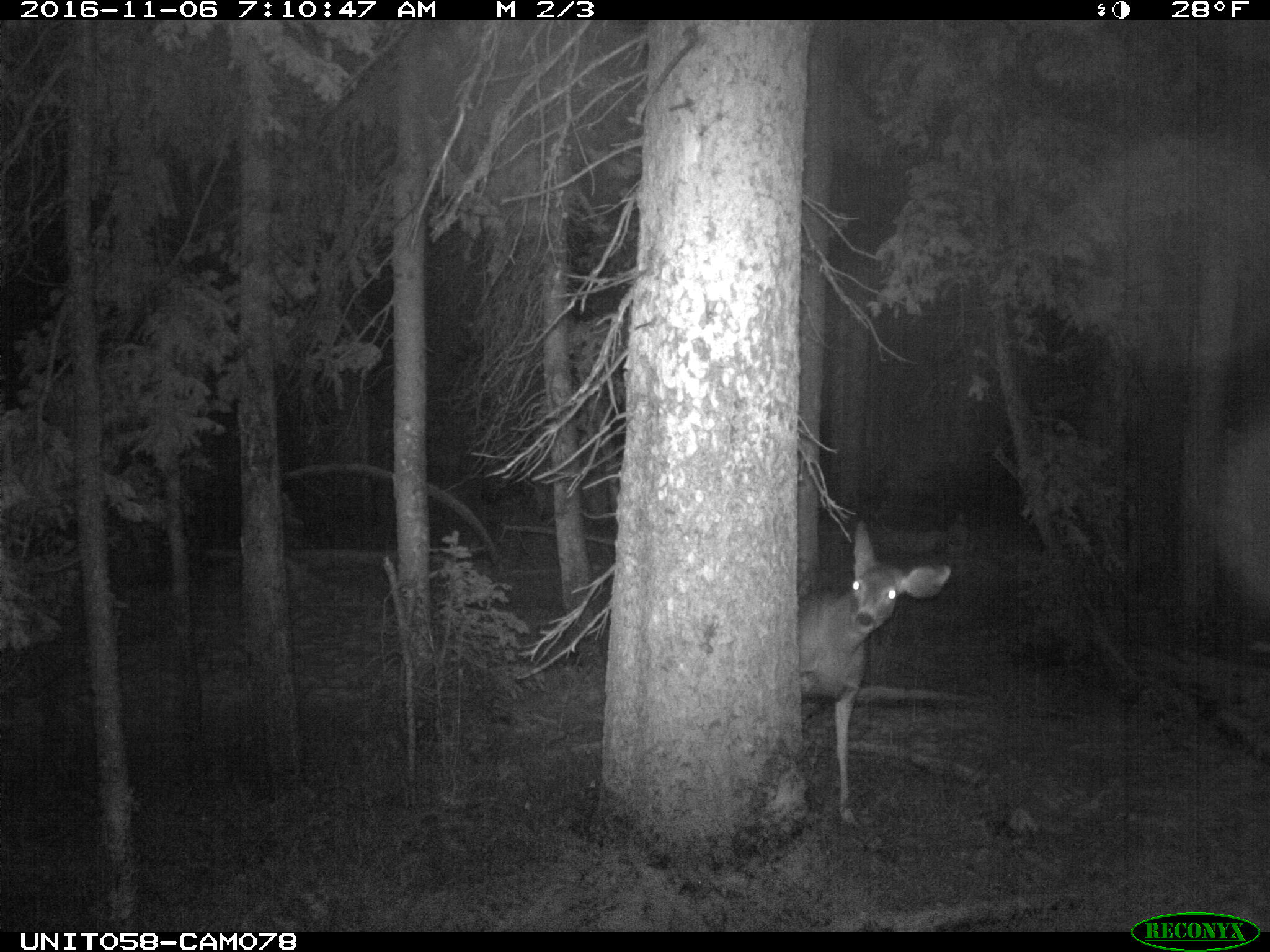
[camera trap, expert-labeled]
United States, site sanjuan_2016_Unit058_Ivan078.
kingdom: Animalia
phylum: Chordata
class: Mammalia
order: Artiodactyla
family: Cervidae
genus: Odocoileus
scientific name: Odocoileus hemionus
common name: mule deer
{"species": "Odocoileus hemionus (mule deer)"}